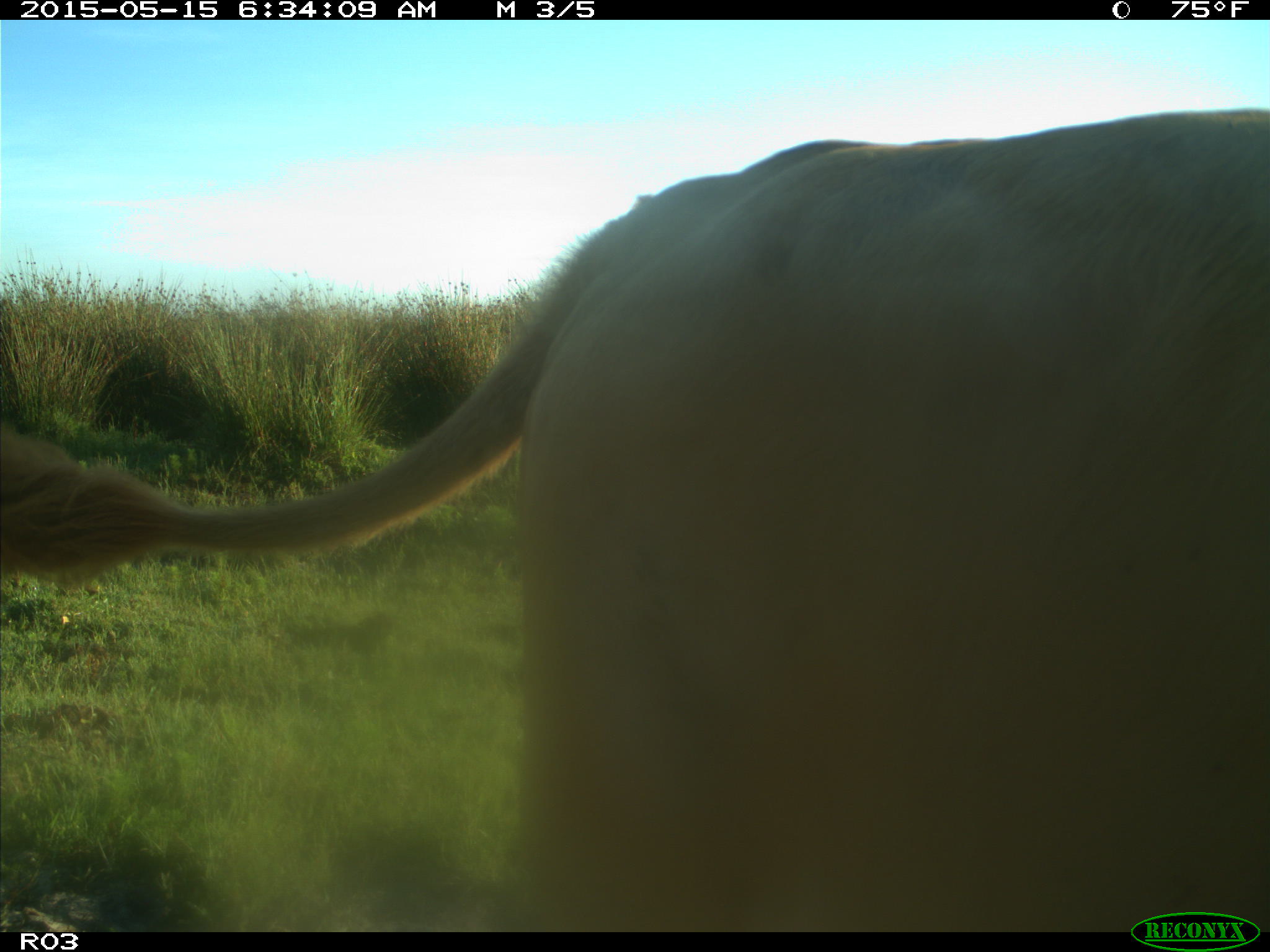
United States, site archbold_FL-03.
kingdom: Animalia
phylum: Chordata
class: Mammalia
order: Artiodactyla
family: Bovidae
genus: Bos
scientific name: Bos taurus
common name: domestic cow